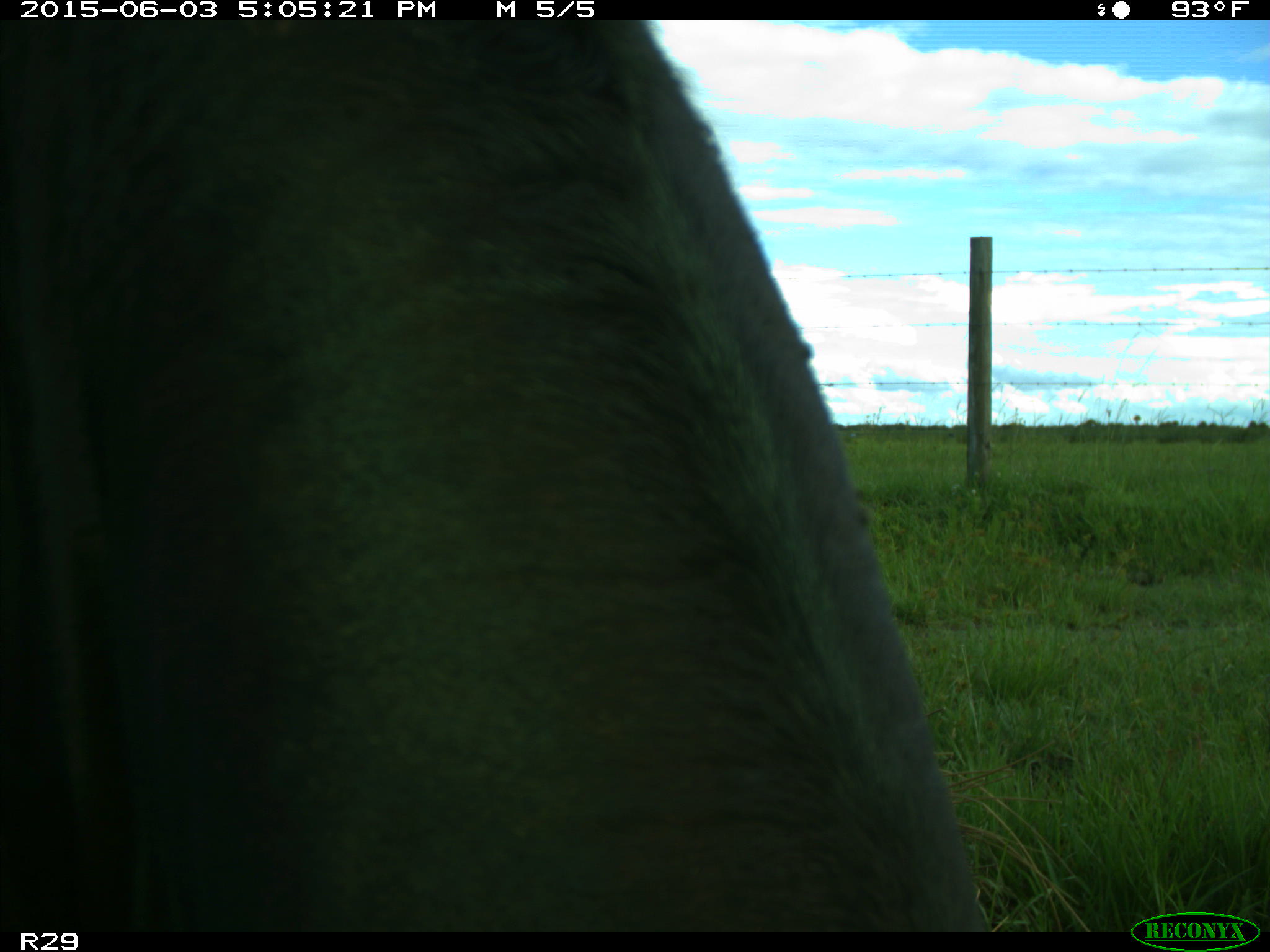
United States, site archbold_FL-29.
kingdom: Animalia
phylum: Chordata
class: Mammalia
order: Artiodactyla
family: Bovidae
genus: Bos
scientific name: Bos taurus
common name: domestic cow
Bos taurus (domestic cow).